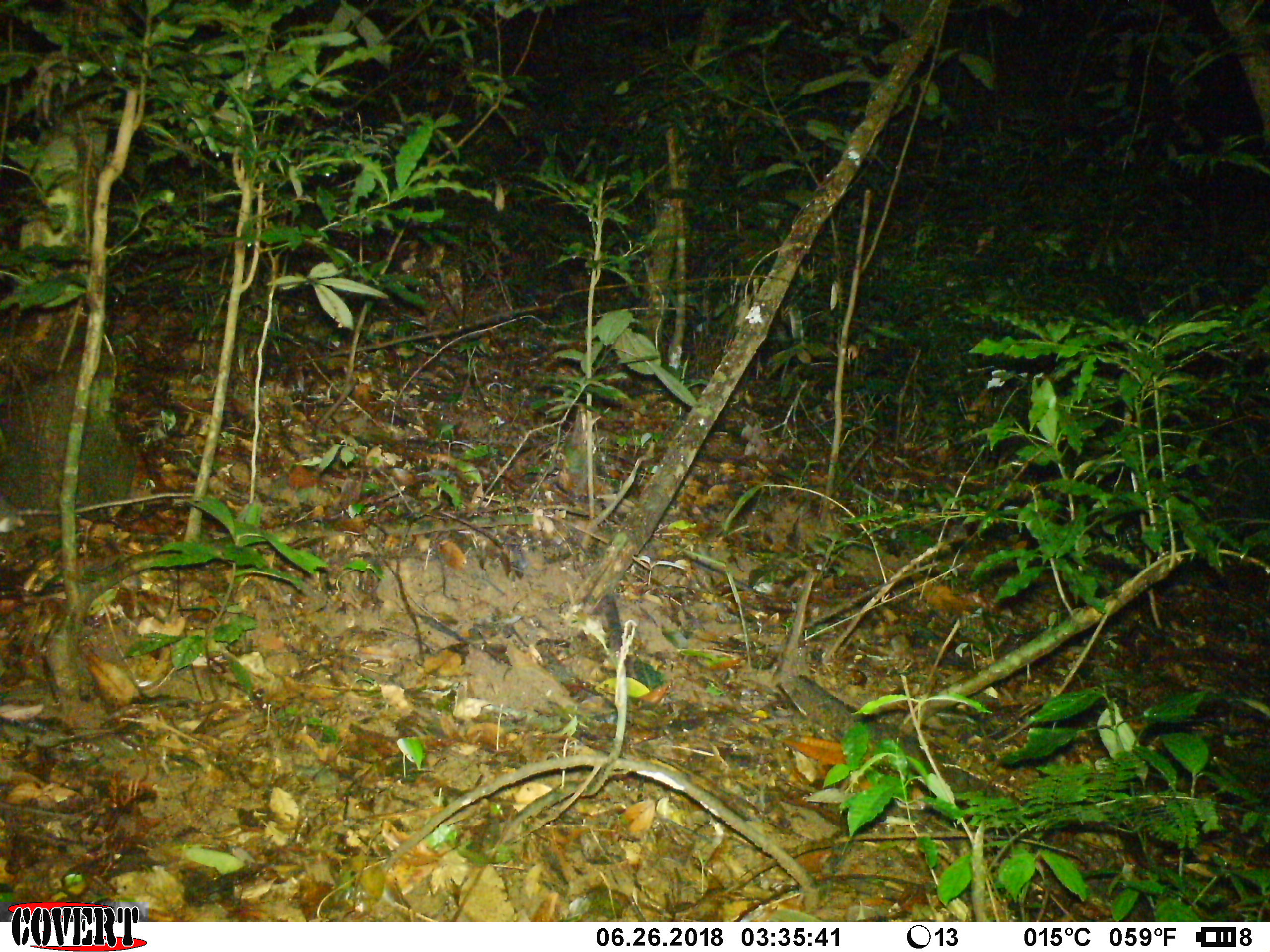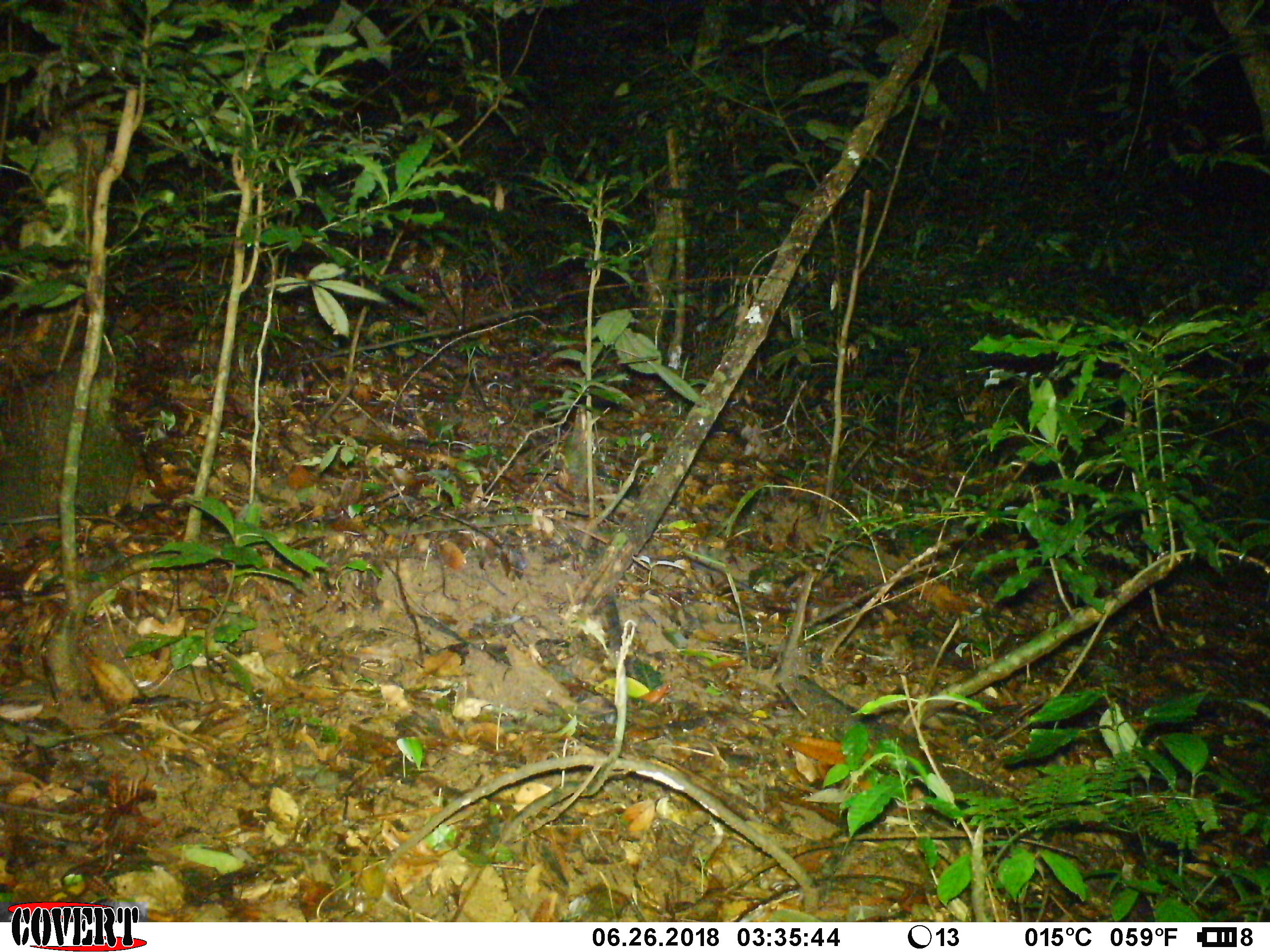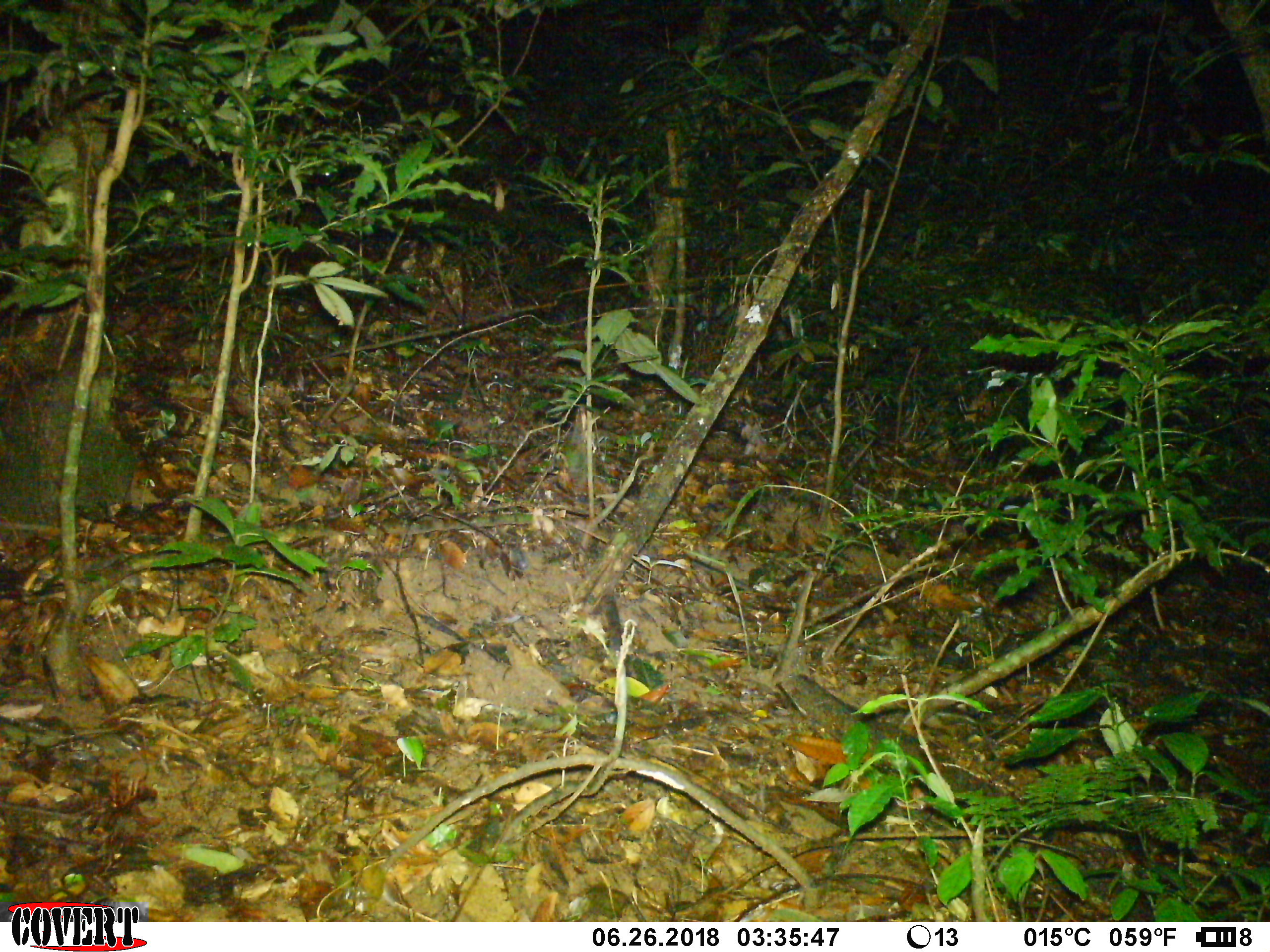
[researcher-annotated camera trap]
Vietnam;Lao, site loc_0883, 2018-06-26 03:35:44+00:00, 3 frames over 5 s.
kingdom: Animalia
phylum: Chordata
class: Mammalia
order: Rodentia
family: Muridae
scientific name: Muridae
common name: old-world mice and rats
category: unidentified murid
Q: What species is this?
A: Unidentified murid (old-world mice and rats) (Muridae).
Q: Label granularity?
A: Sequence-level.